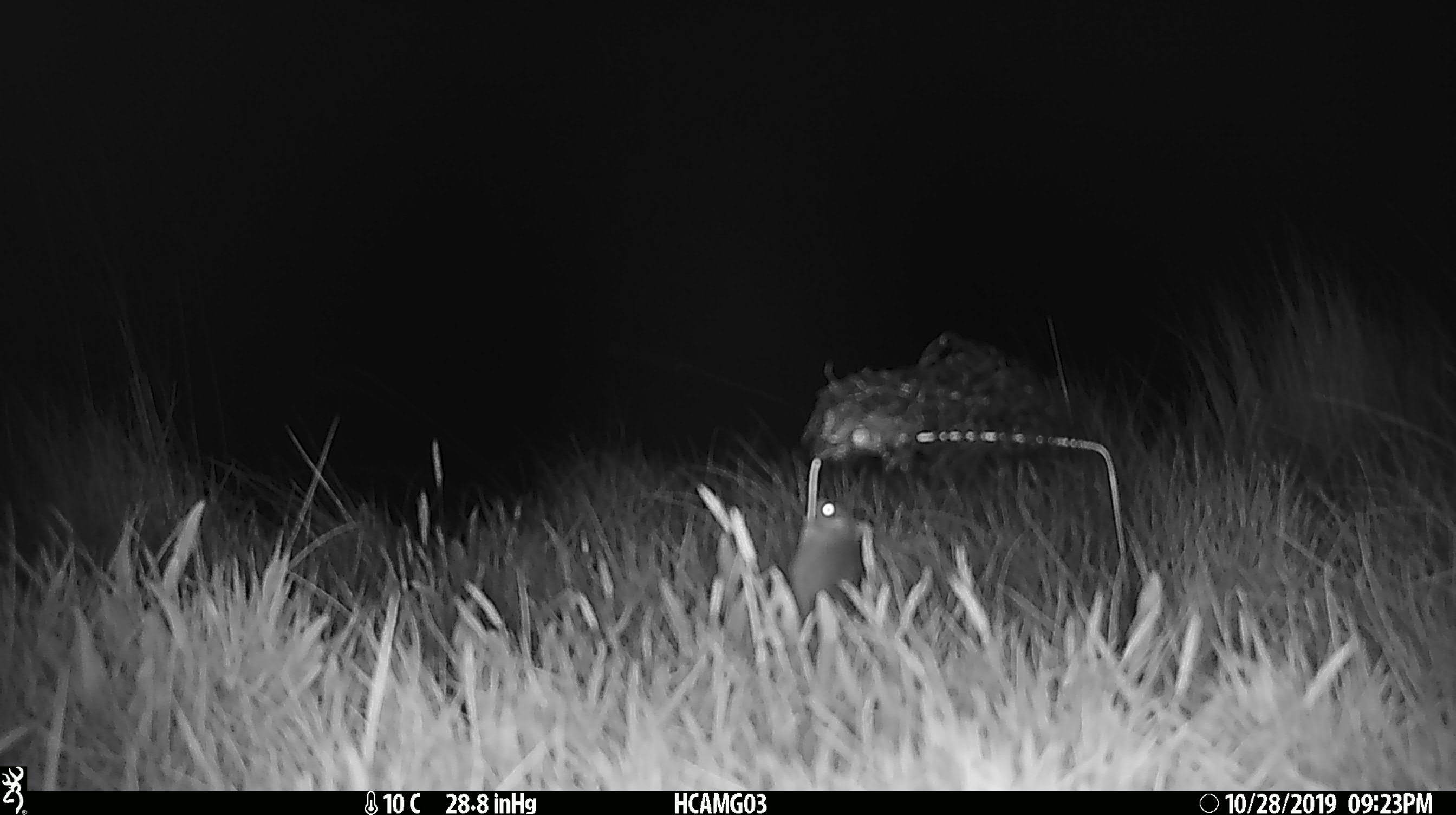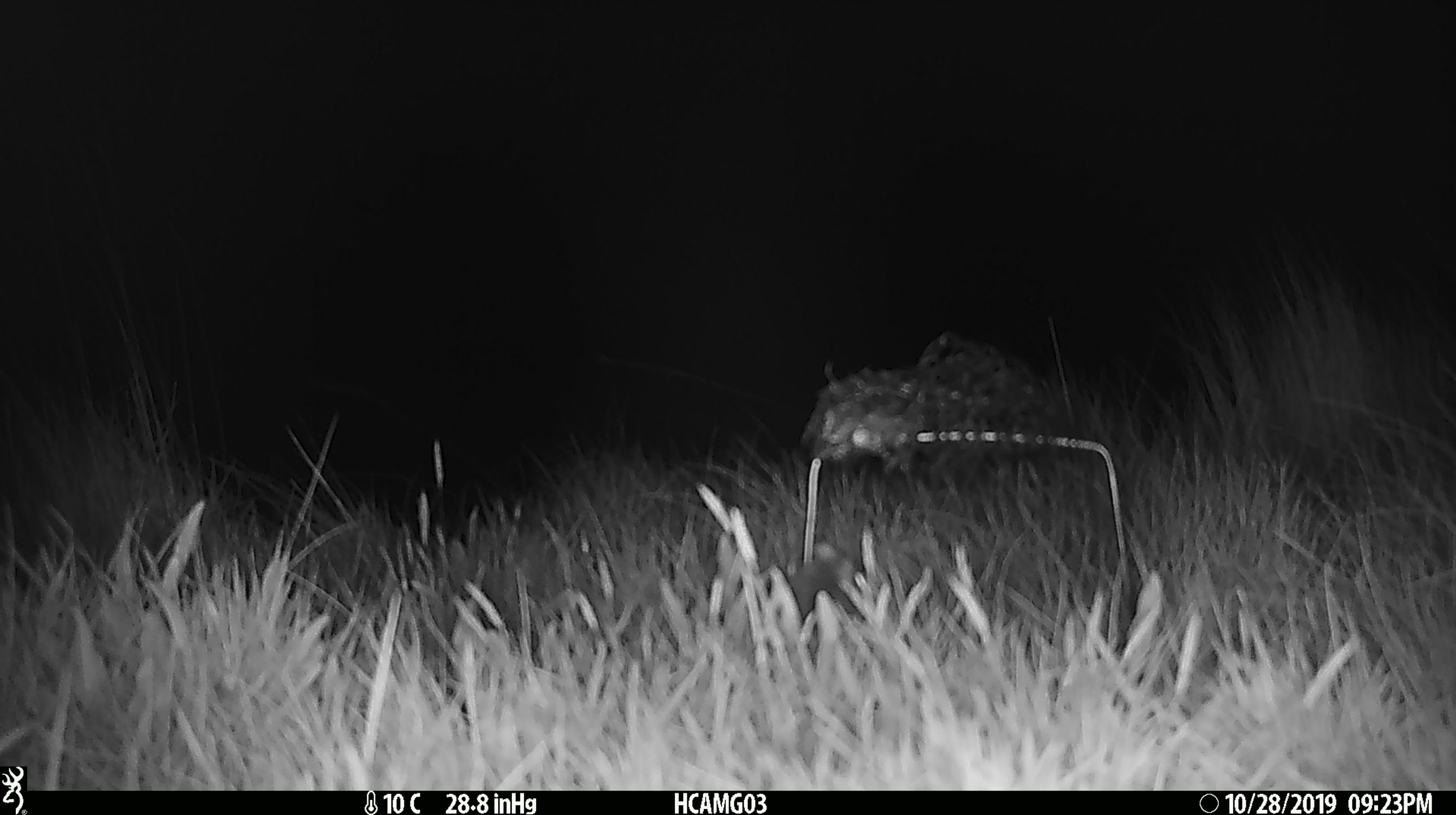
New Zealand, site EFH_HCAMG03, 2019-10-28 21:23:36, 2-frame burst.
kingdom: Animalia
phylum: Chordata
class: Mammalia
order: Rodentia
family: Muridae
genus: Mus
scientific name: Mus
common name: mouse